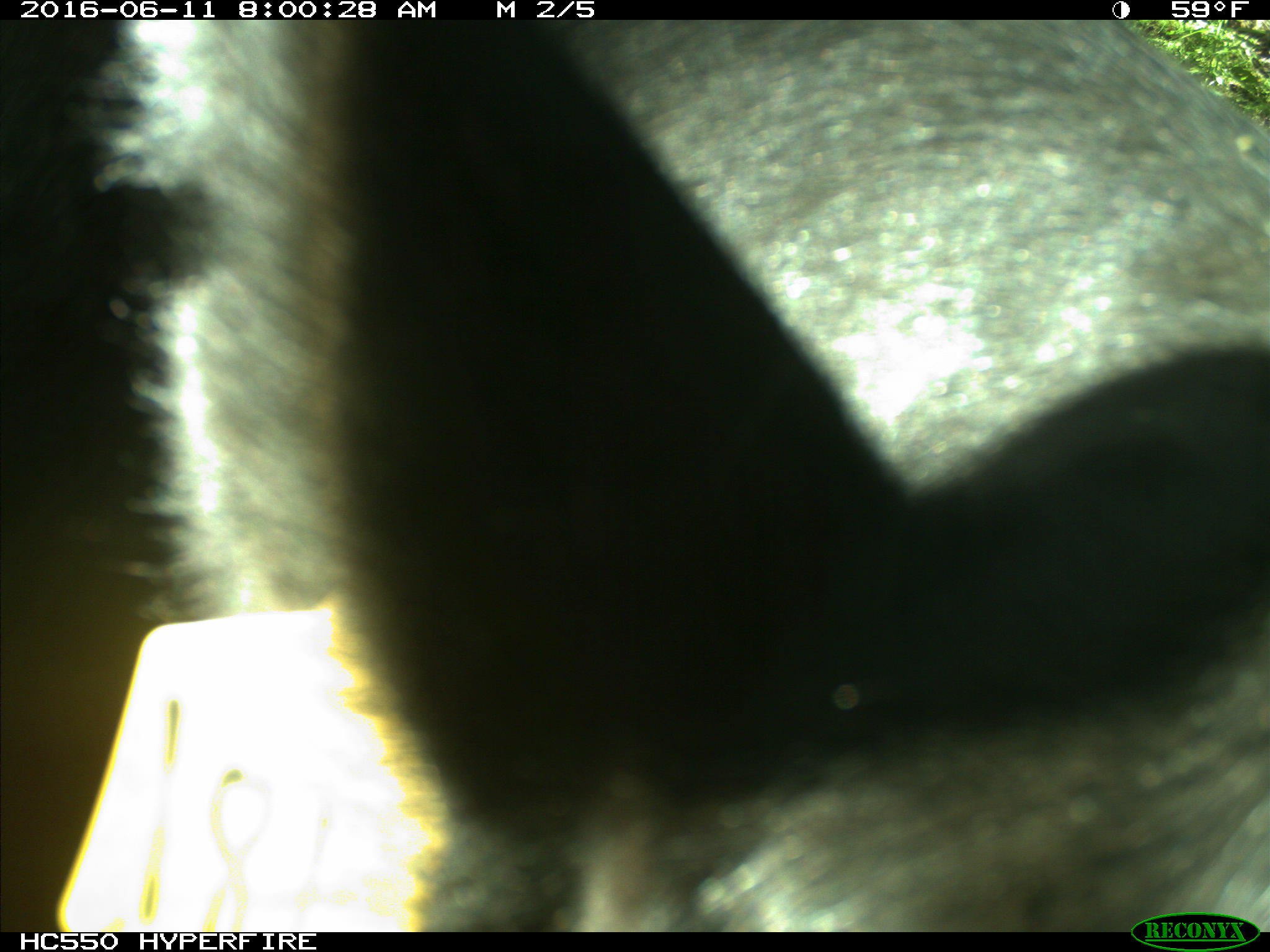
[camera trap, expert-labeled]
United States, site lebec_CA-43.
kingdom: Animalia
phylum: Chordata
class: Mammalia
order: Artiodactyla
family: Bovidae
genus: Bos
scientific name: Bos taurus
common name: domestic cow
Bos taurus (domestic cow).